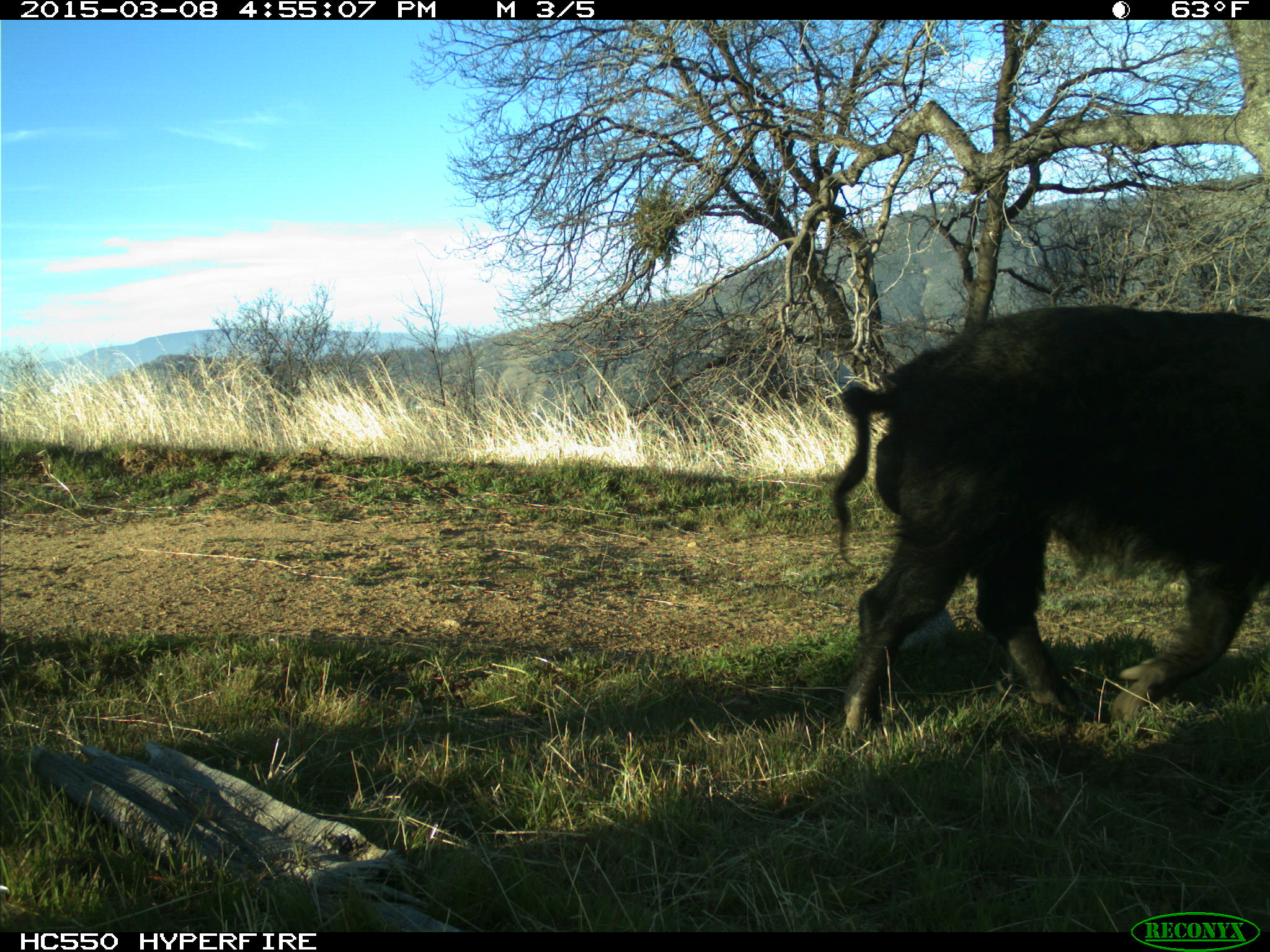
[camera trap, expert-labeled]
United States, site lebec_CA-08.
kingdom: Animalia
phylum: Chordata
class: Mammalia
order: Artiodactyla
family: Suidae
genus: Sus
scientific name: Sus scrofa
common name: wild boar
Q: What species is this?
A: Sus scrofa (wild boar).